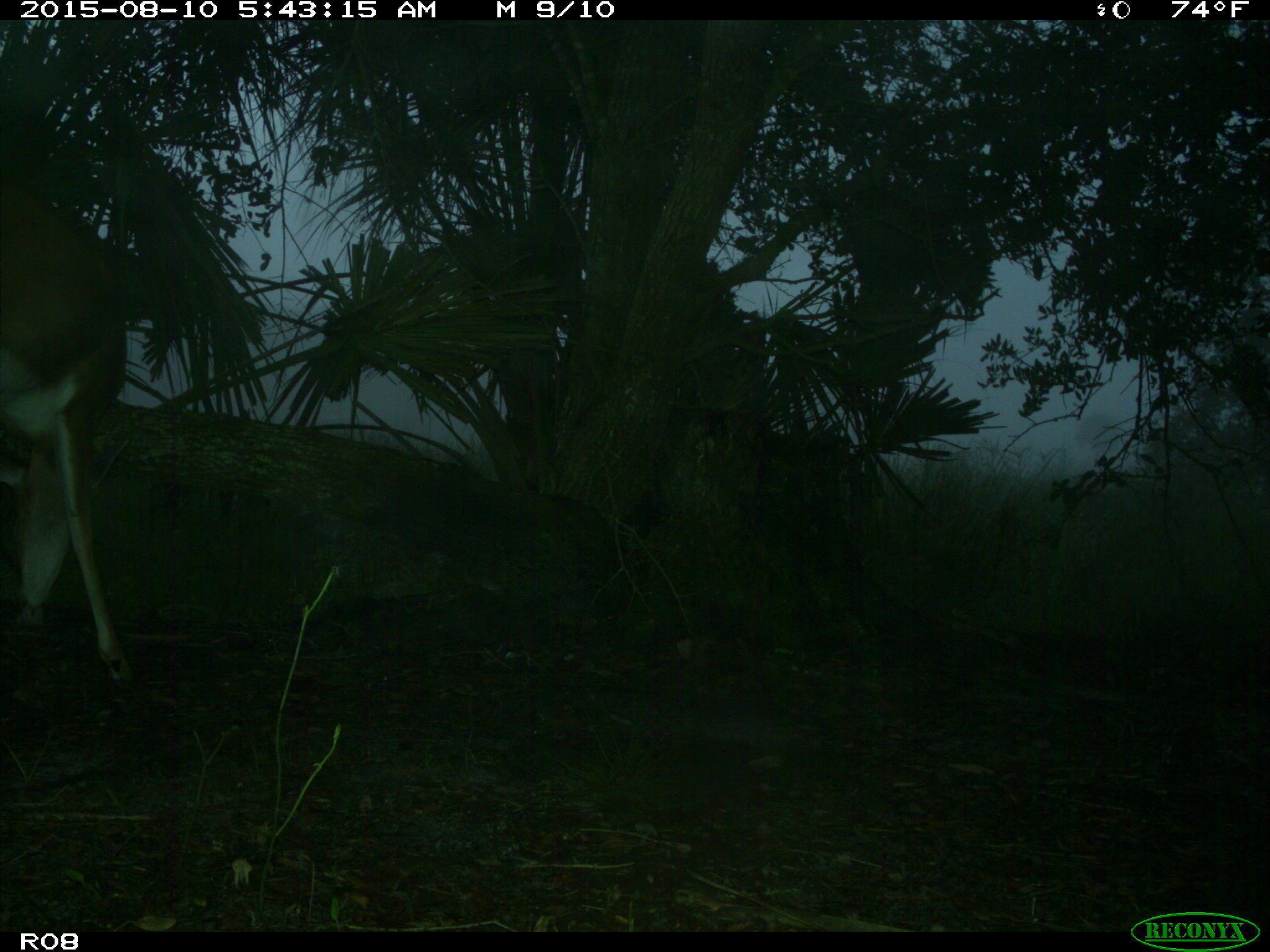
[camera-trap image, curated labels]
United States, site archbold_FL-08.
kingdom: Animalia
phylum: Chordata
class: Mammalia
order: Artiodactyla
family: Cervidae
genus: Odocoileus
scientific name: Odocoileus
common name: deer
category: unidentified deer